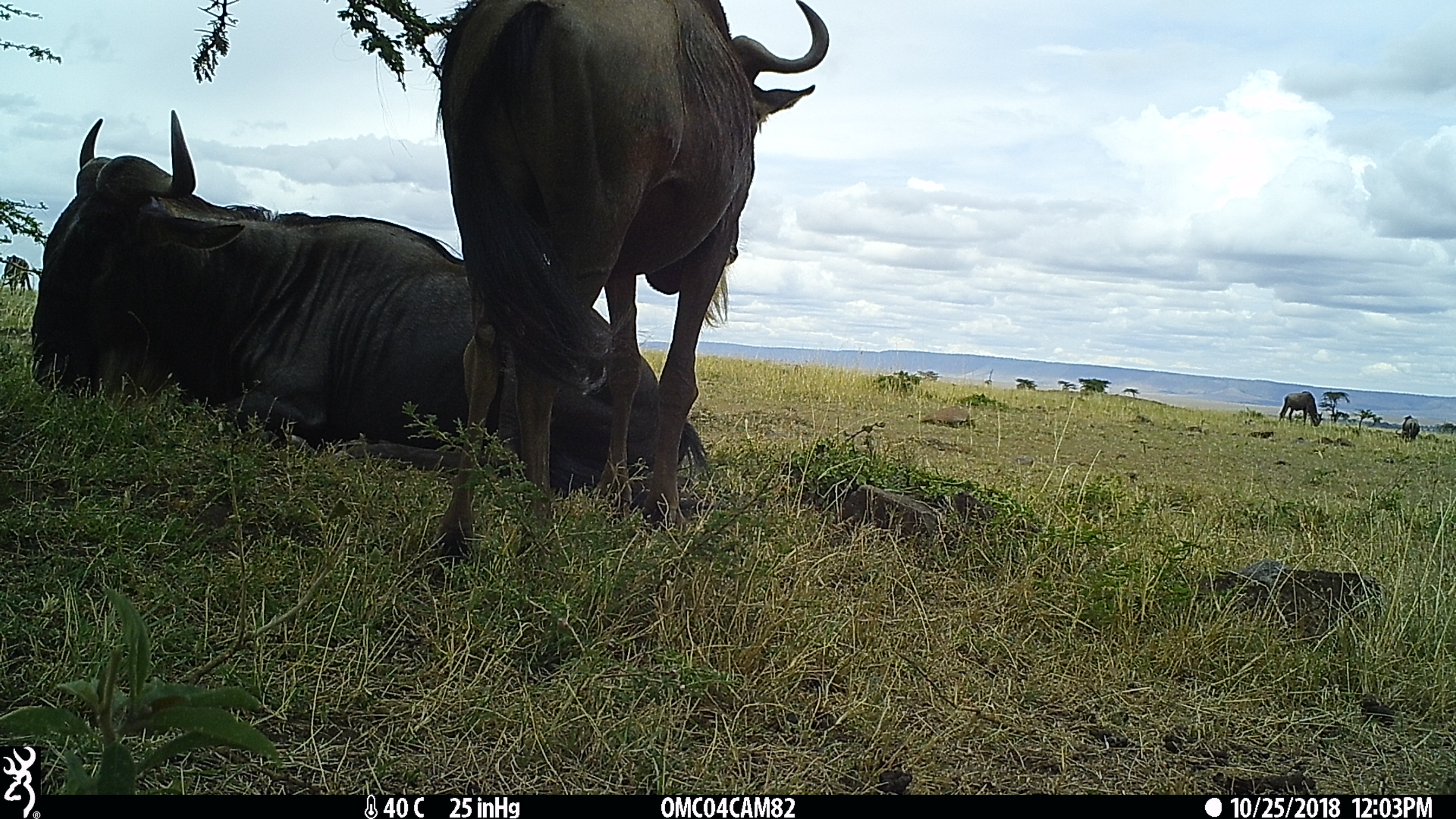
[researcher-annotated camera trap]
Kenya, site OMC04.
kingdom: Animalia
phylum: Chordata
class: Mammalia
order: Artiodactyla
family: Bovidae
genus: Connochaetes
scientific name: Connochaetes taurinus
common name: blue wildebeest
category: wildebeest